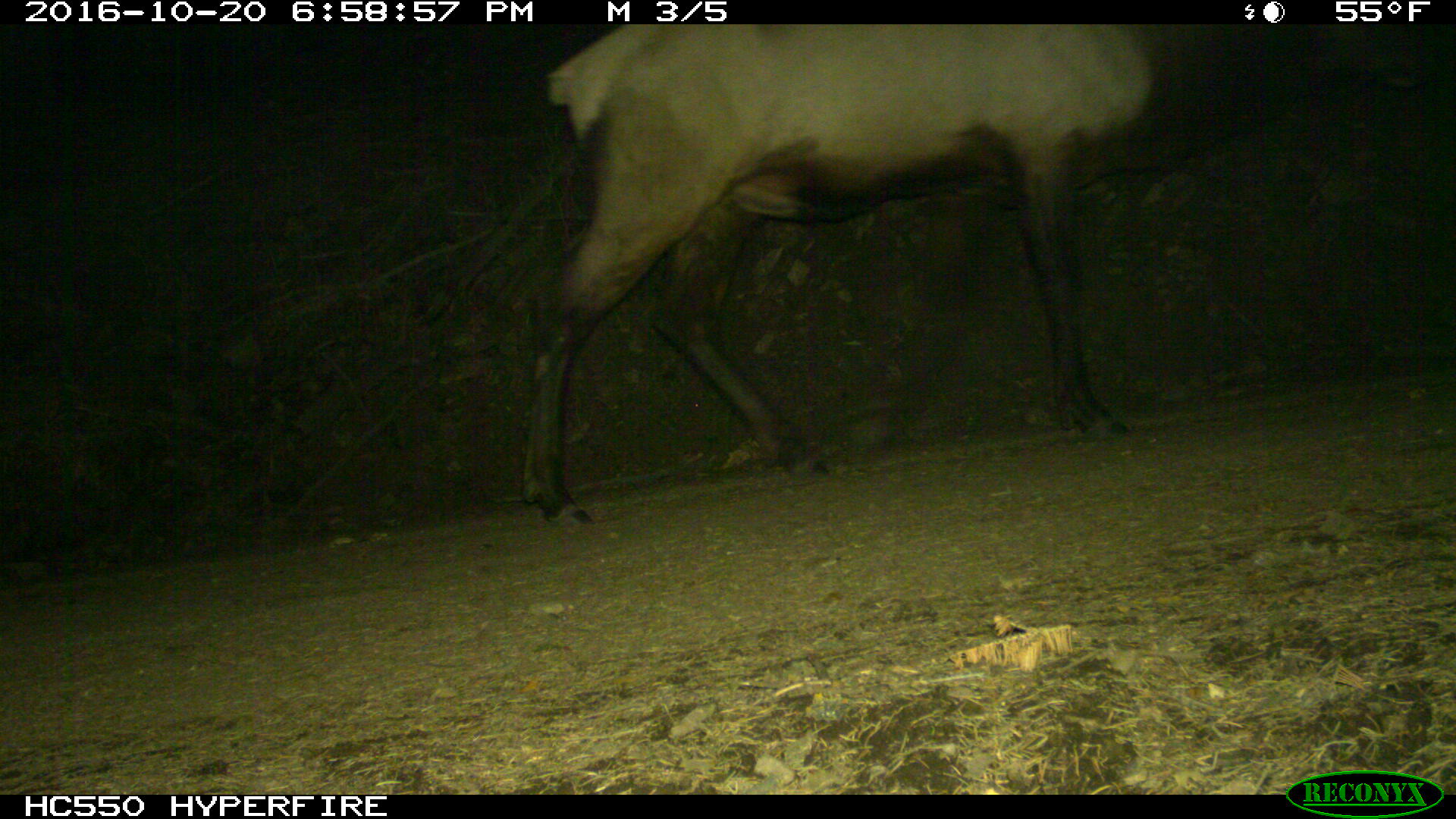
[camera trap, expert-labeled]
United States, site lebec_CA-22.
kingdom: Animalia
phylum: Chordata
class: Mammalia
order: Artiodactyla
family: Cervidae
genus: Cervus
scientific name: Cervus canadensis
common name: elk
Cervus canadensis (elk).